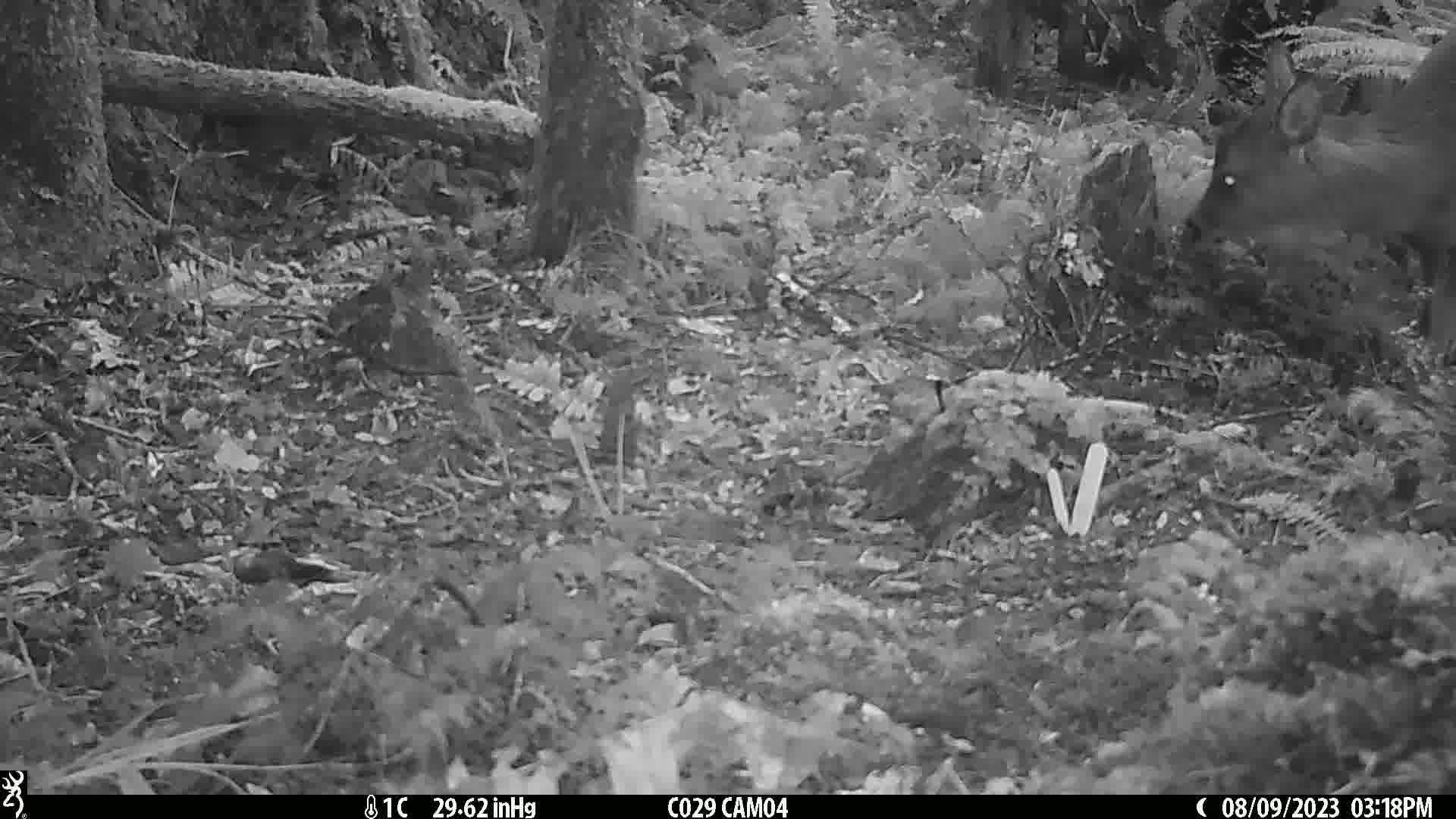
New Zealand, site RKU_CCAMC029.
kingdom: Animalia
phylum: Chordata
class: Mammalia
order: Artiodactyla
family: Cervidae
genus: Odocoileus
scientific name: Odocoileus virginianus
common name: white-tailed deer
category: white tailed deer